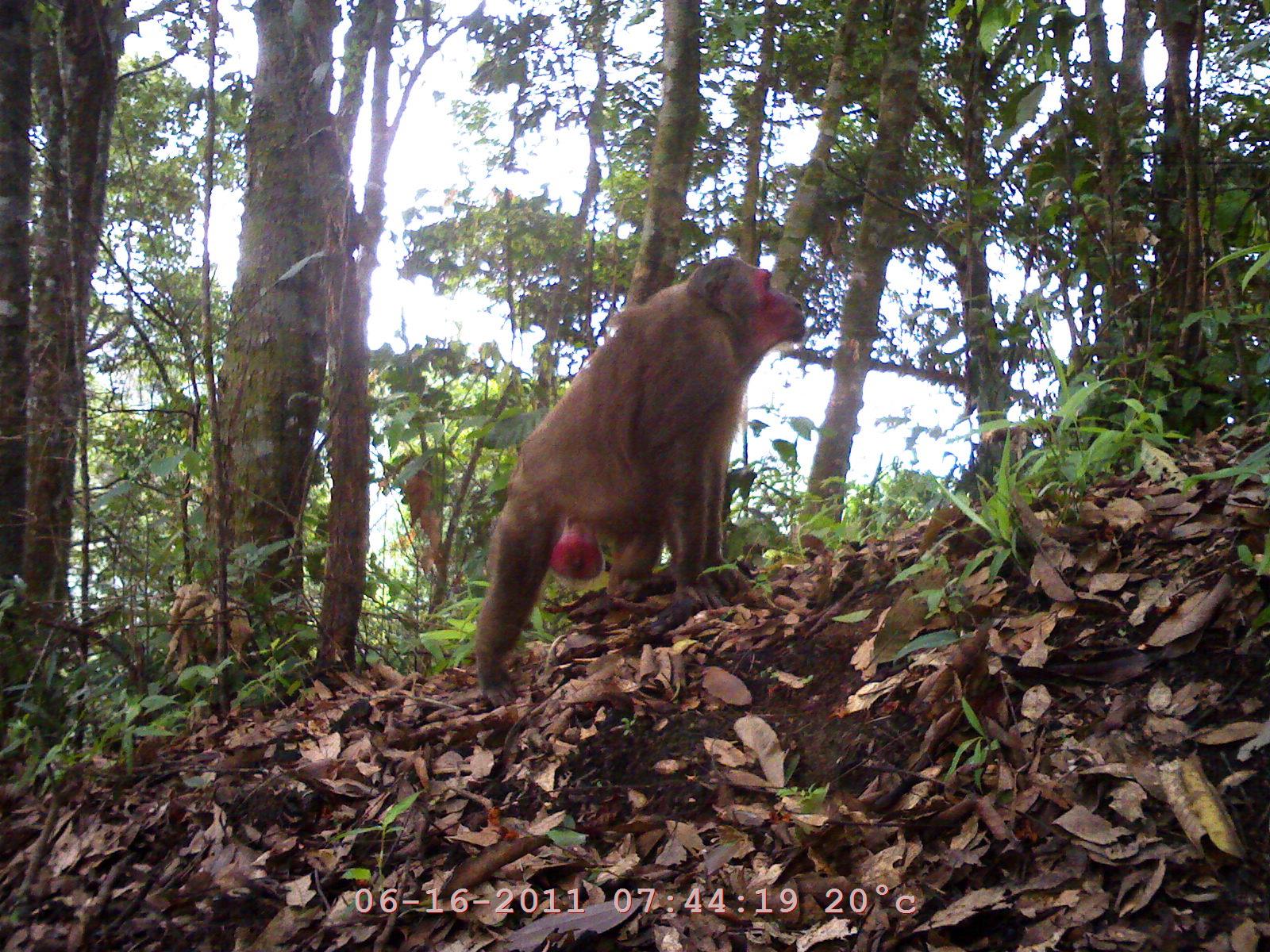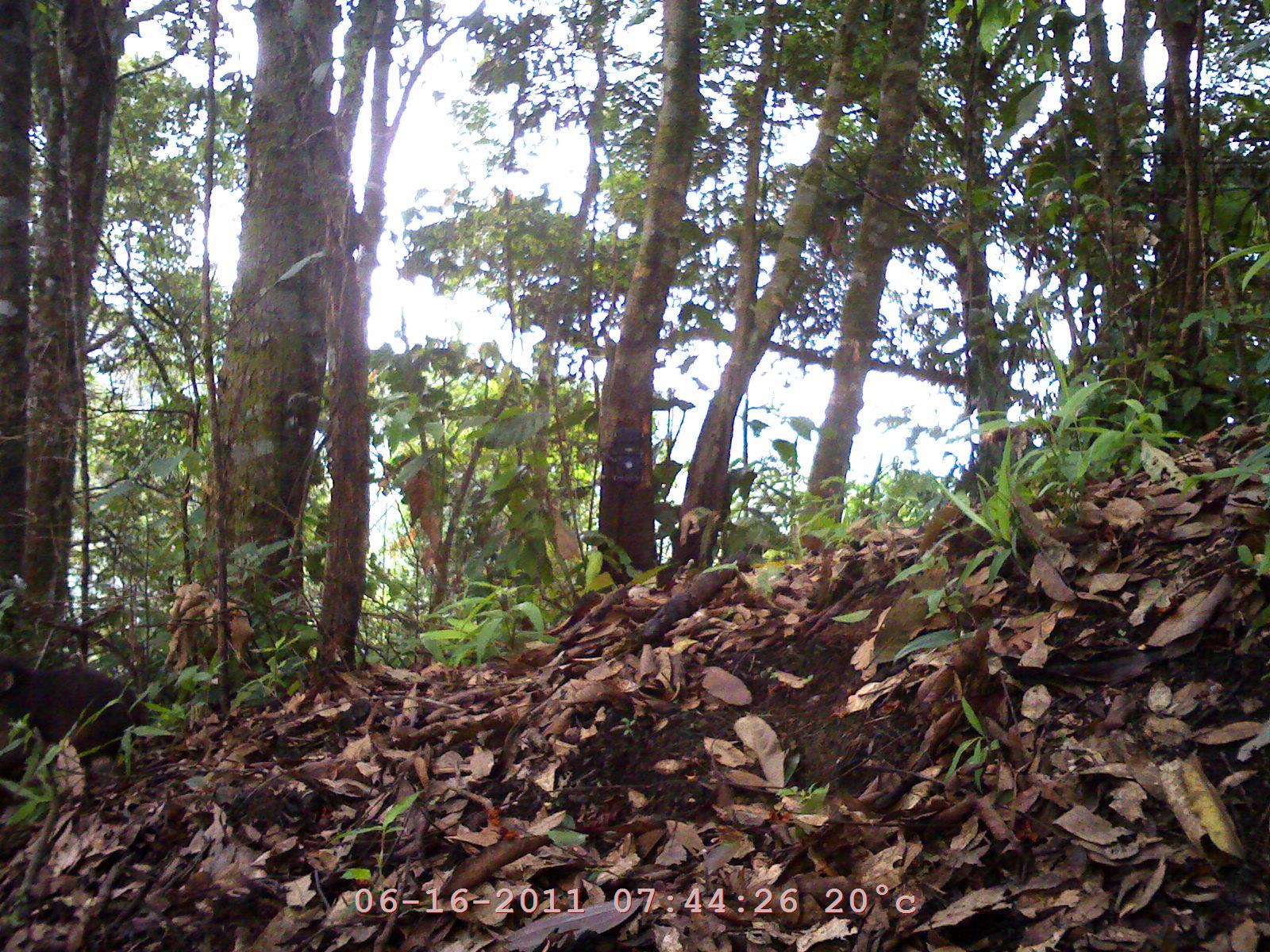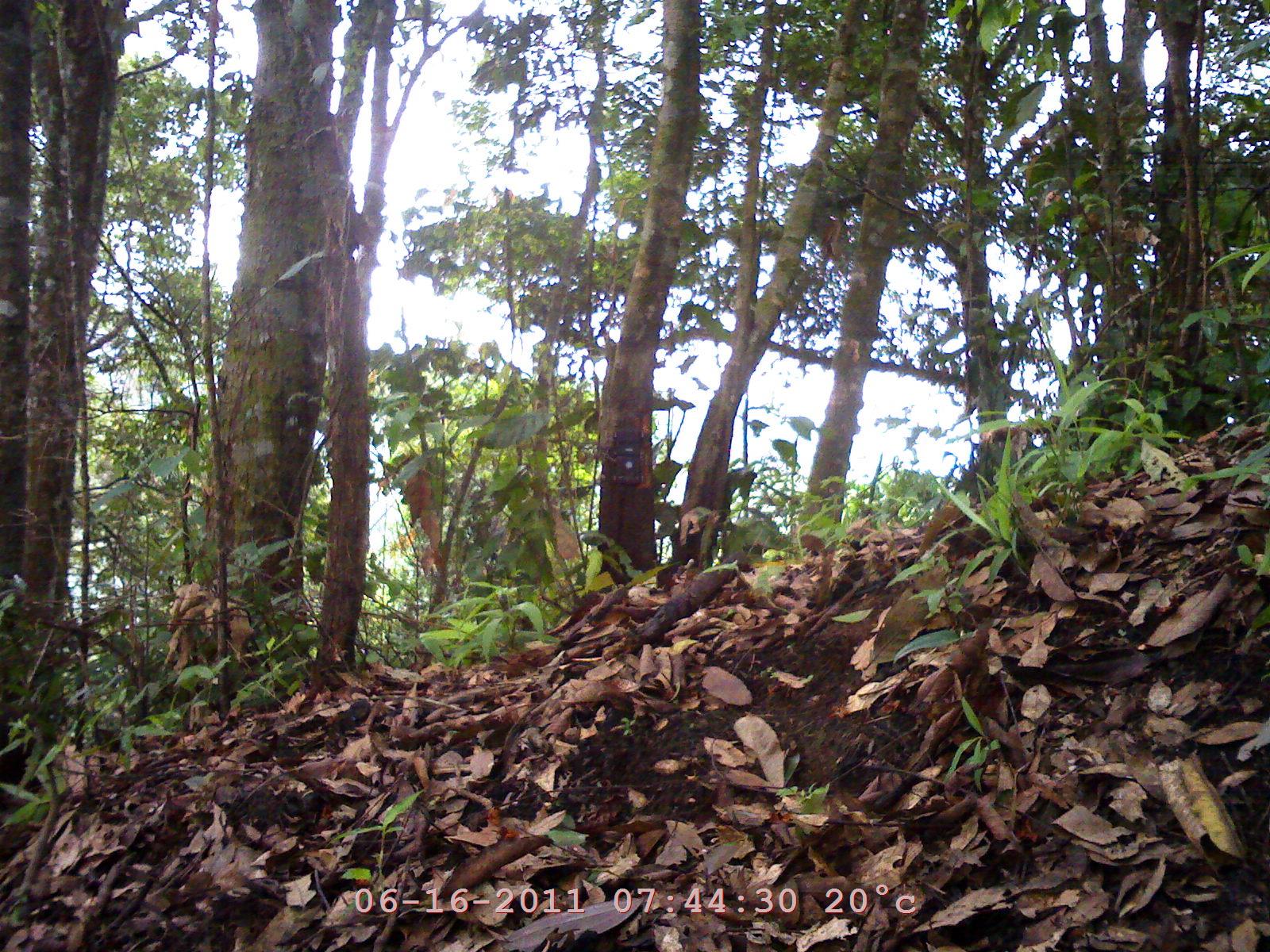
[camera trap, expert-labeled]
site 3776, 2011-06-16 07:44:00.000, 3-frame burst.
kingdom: Animalia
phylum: Chordata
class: Mammalia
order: Primates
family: Cercopithecidae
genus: Macaca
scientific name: Macaca arctoides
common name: stump-tailed macaque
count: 1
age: adult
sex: male